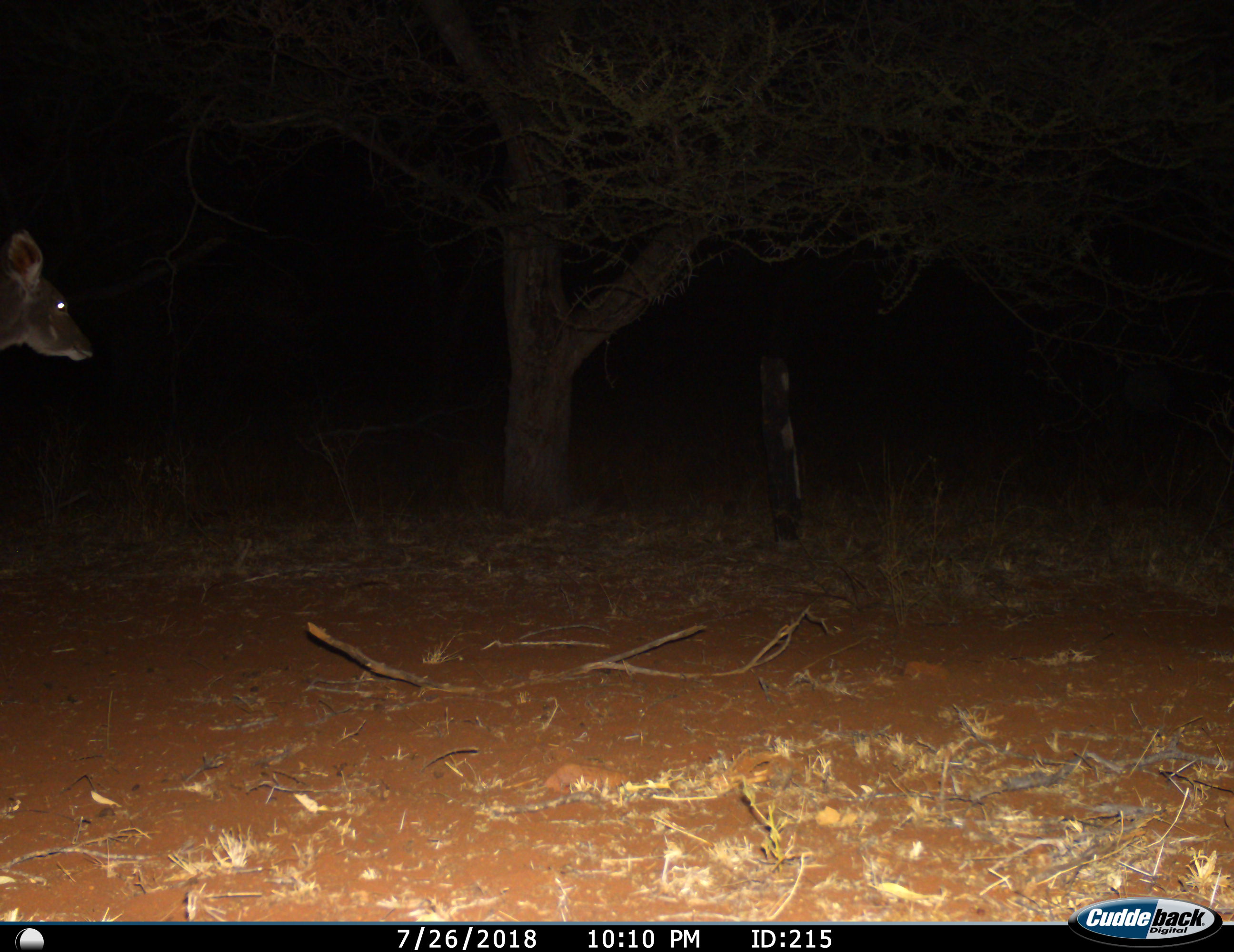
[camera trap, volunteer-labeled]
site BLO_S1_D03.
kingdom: Animalia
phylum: Chordata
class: Mammalia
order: Artiodactyla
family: Bovidae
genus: Tragelaphus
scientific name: Tragelaphus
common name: kudu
Kudu (Tragelaphus), count 1. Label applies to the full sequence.